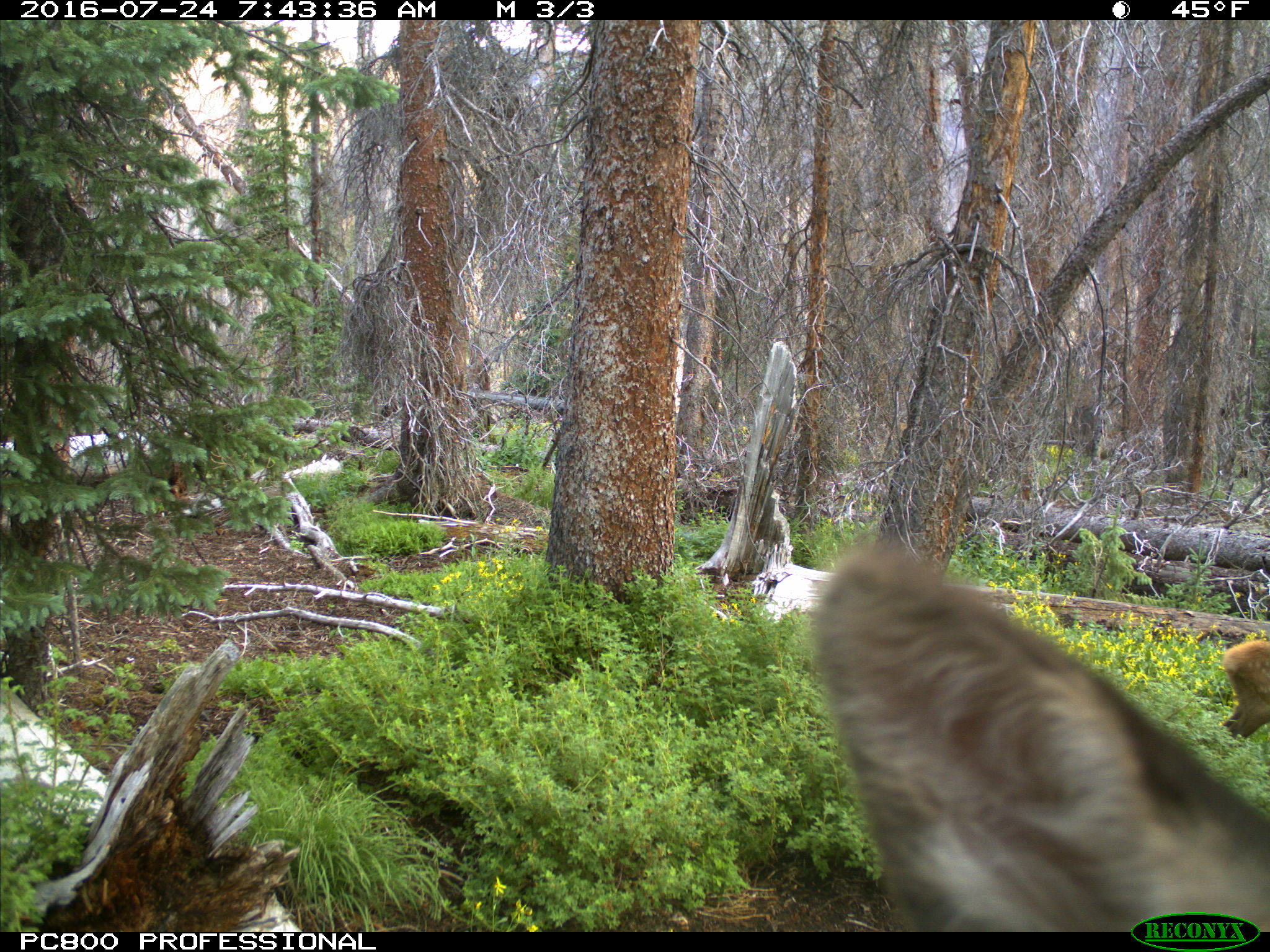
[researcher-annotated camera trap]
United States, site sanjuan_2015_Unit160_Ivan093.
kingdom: Animalia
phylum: Chordata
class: Mammalia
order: Artiodactyla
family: Cervidae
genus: Cervus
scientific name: Cervus elaphus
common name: red deer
Cervus elaphus (red deer).